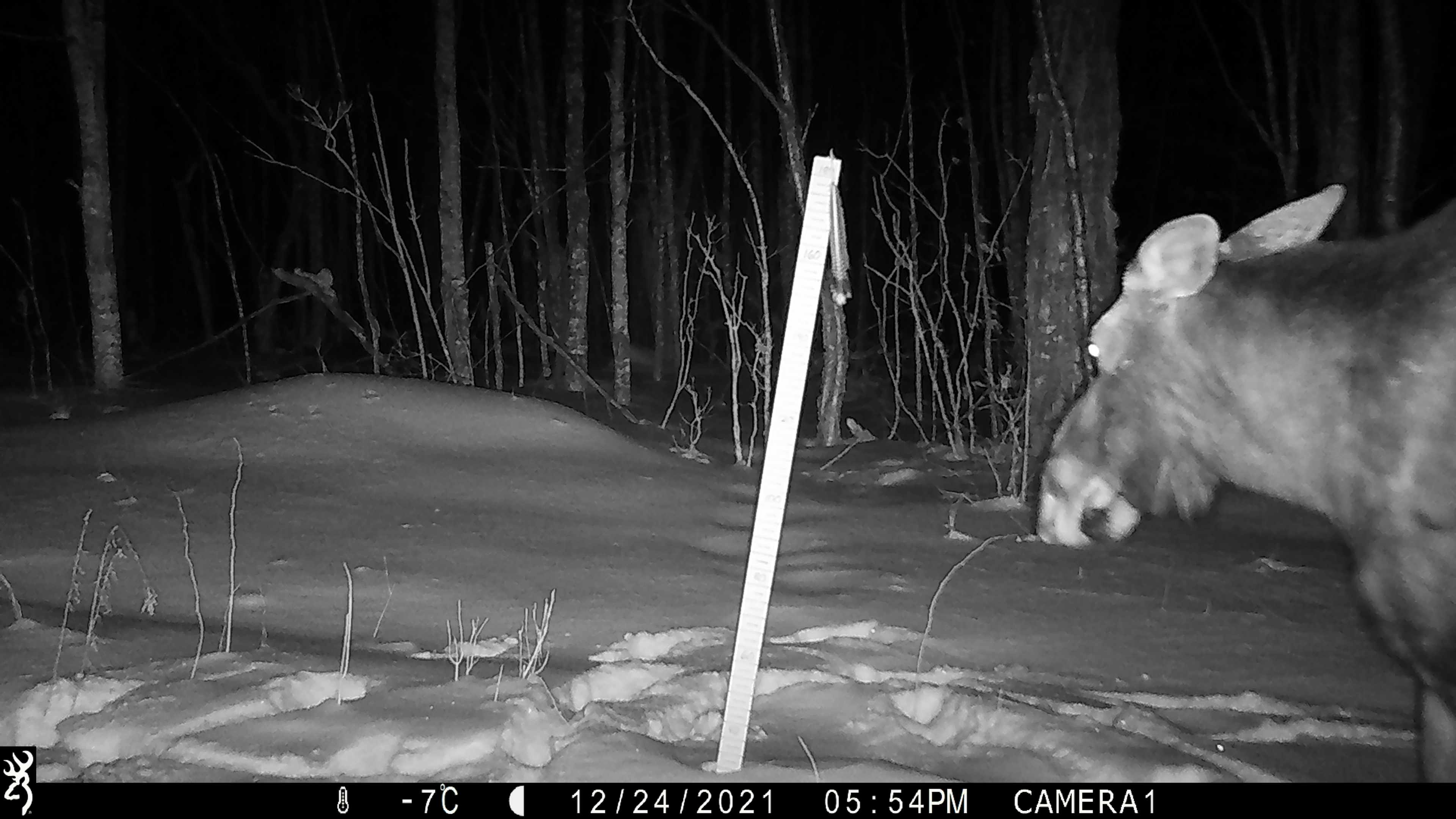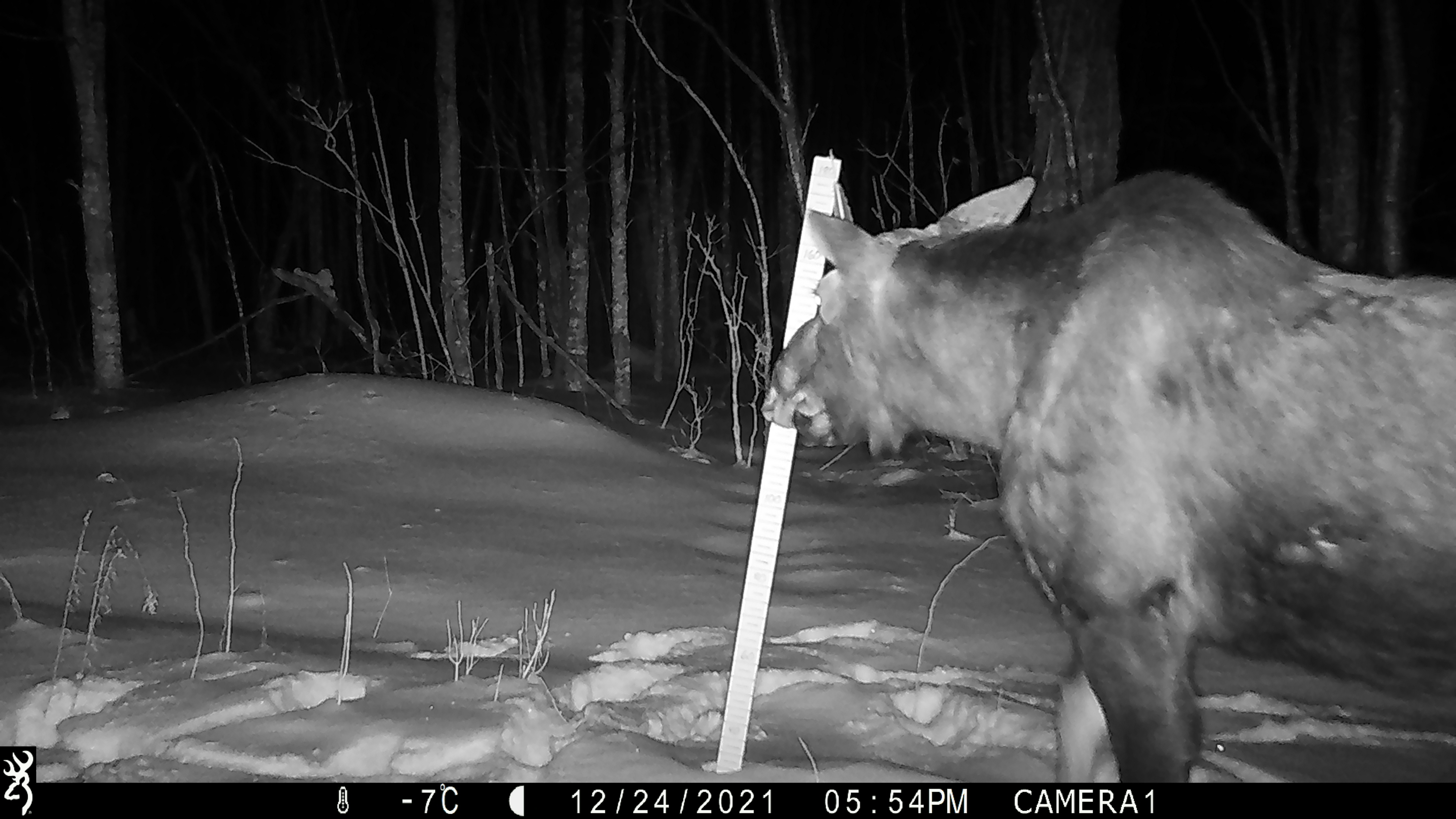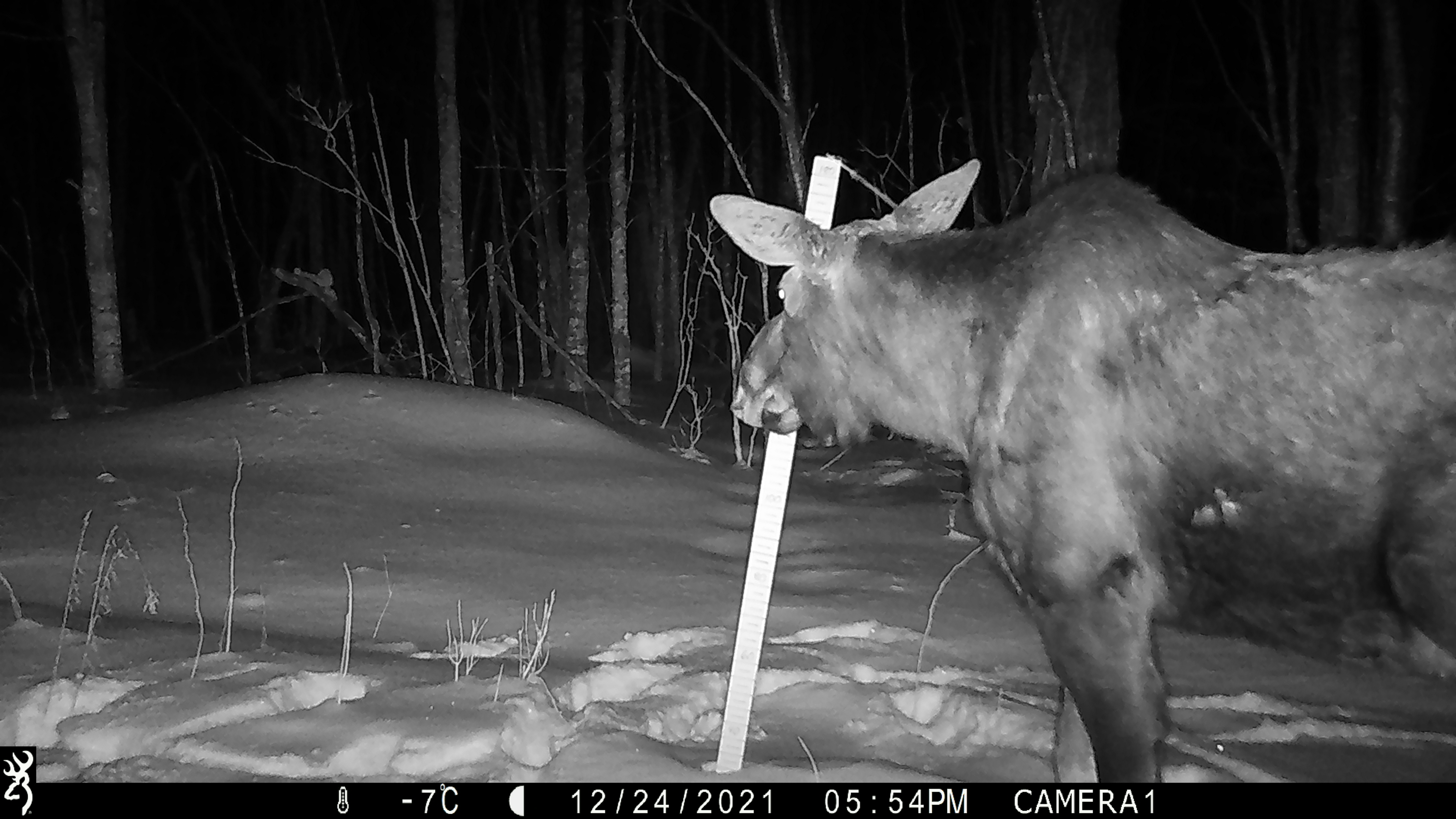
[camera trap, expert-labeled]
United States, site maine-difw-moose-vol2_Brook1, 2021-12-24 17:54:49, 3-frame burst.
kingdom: Animalia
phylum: Chordata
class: Mammalia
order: Artiodactyla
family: Cervidae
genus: Alces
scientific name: Alces alces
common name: moose